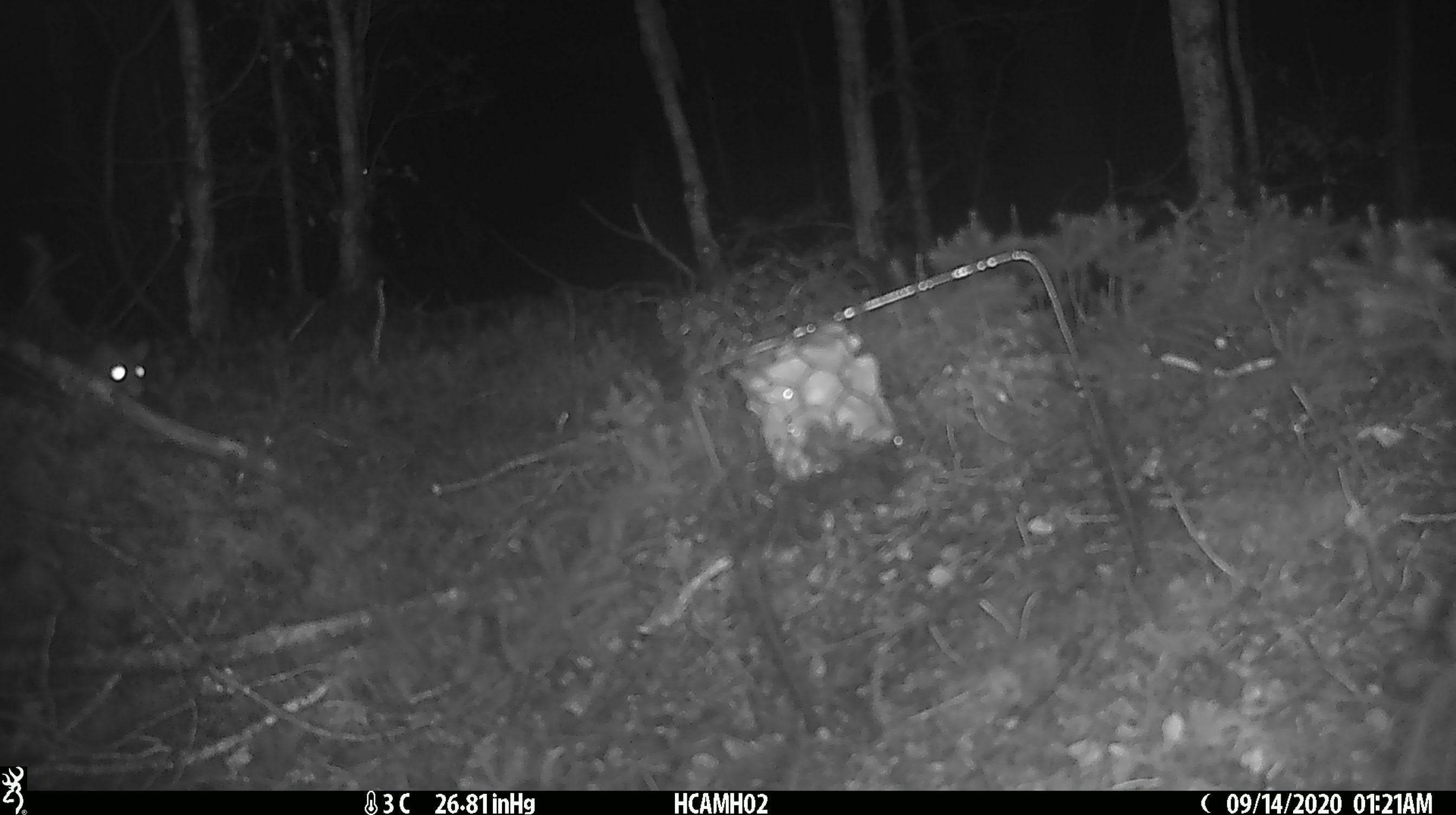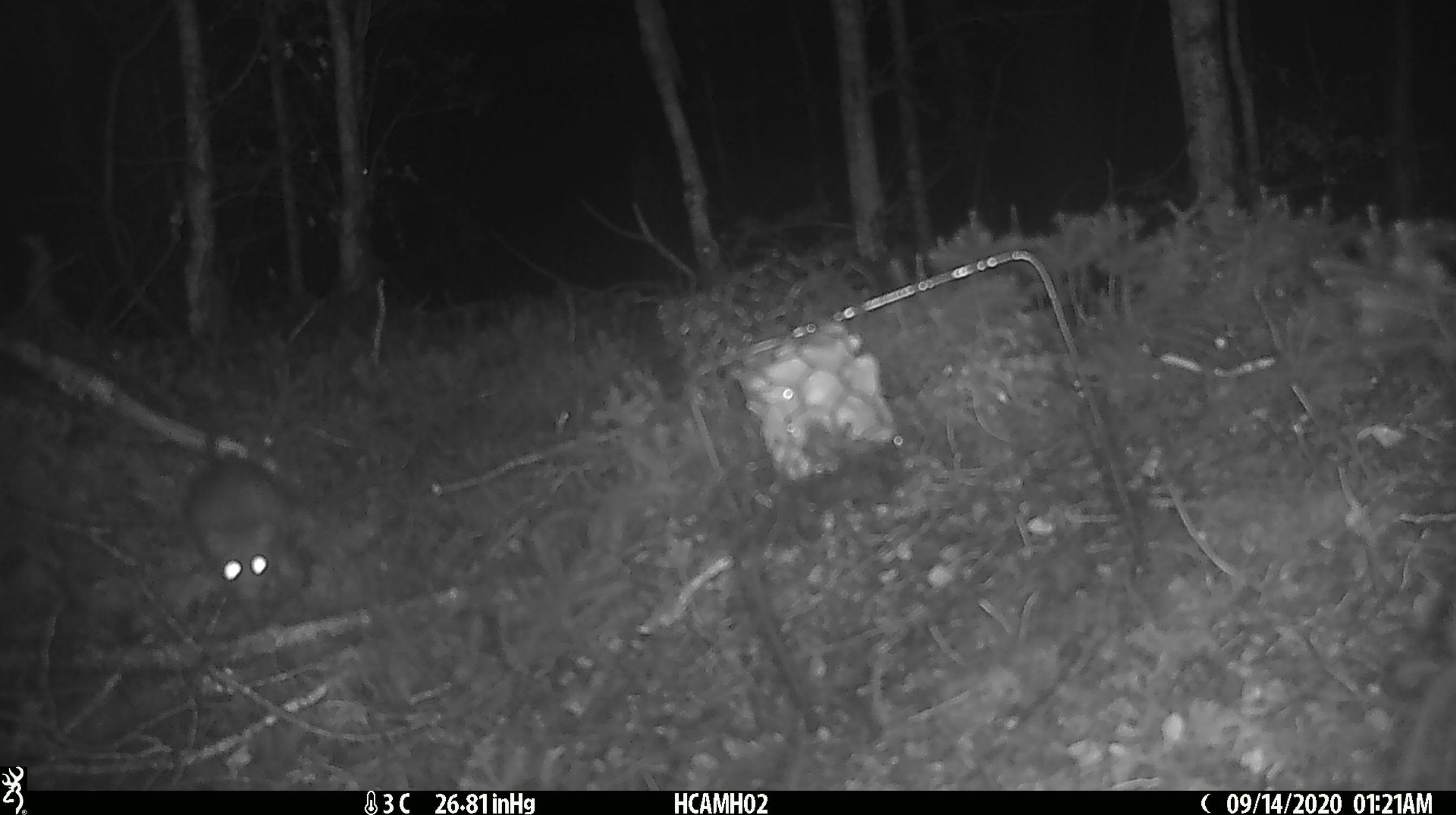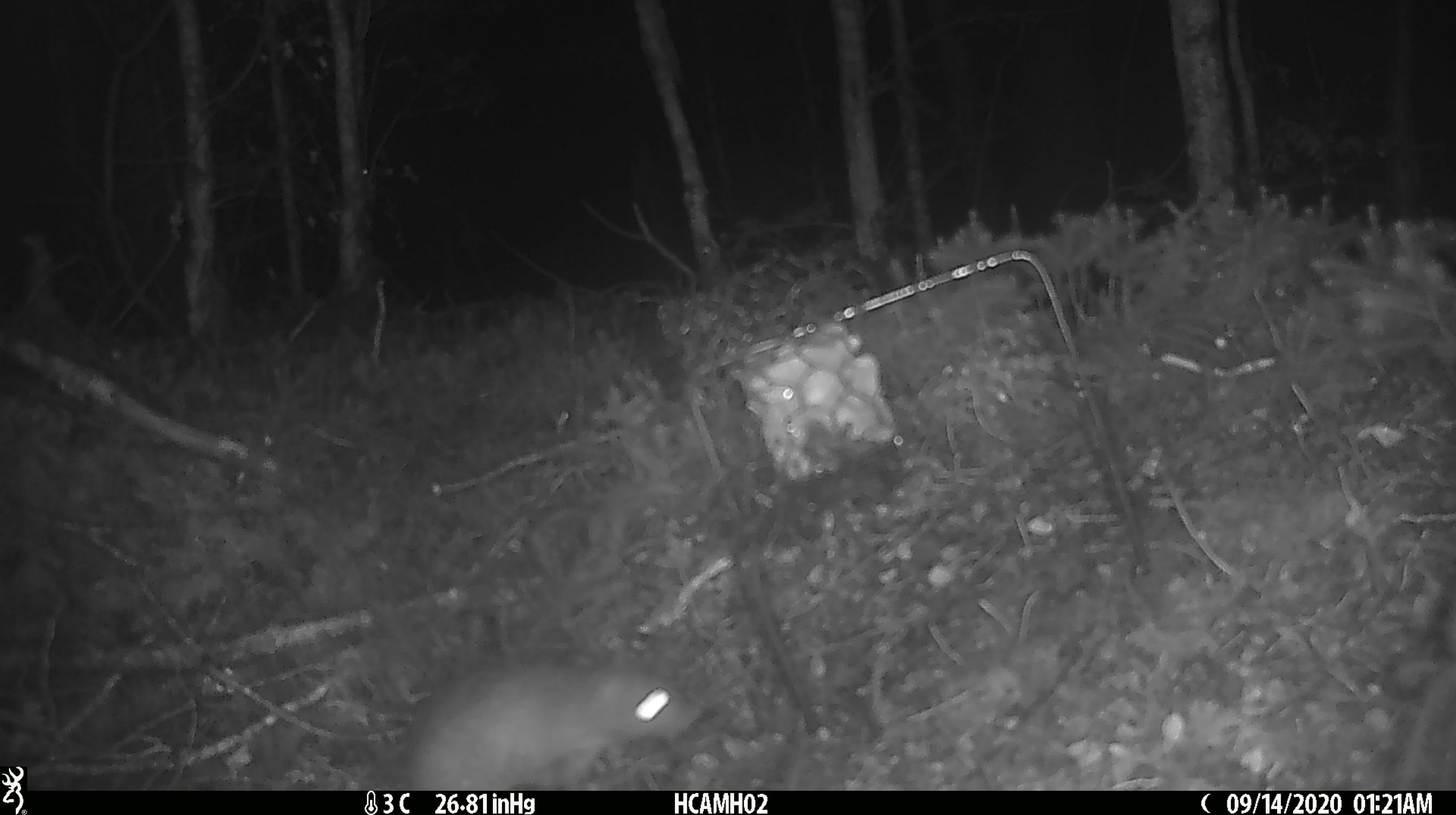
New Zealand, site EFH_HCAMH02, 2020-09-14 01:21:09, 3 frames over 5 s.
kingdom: Animalia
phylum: Chordata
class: Mammalia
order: Rodentia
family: Muridae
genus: Rattus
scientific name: Rattus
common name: rat